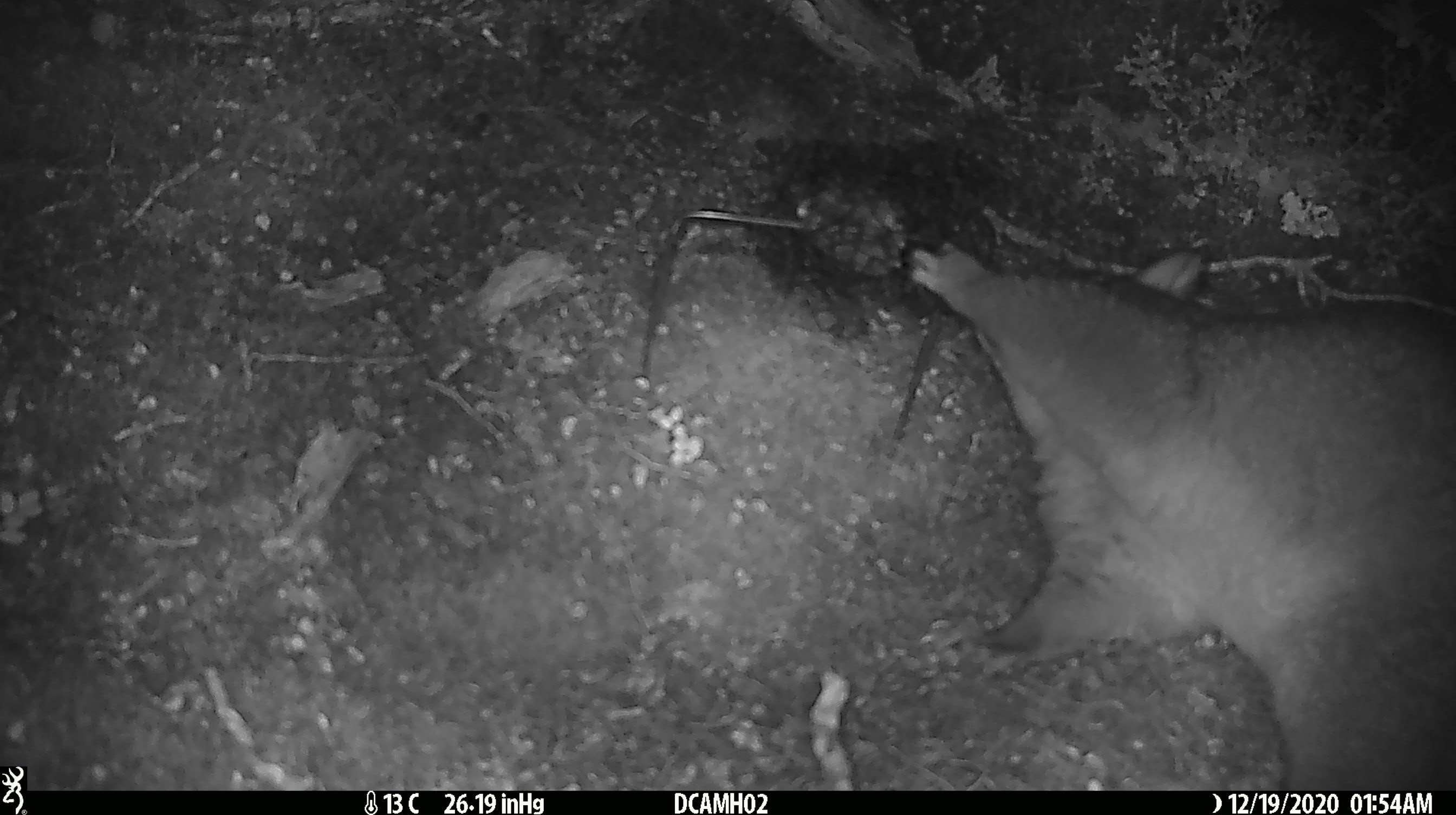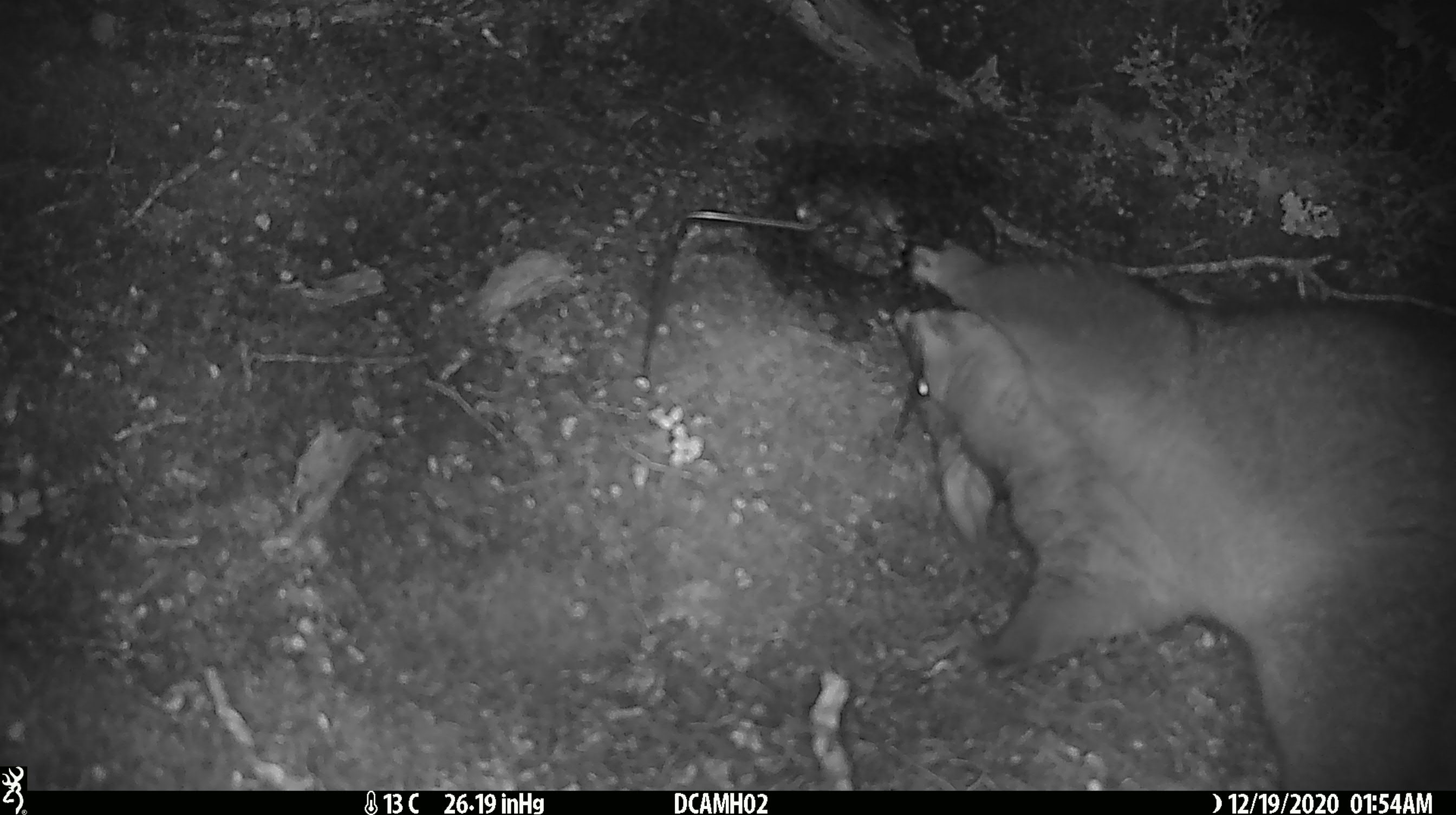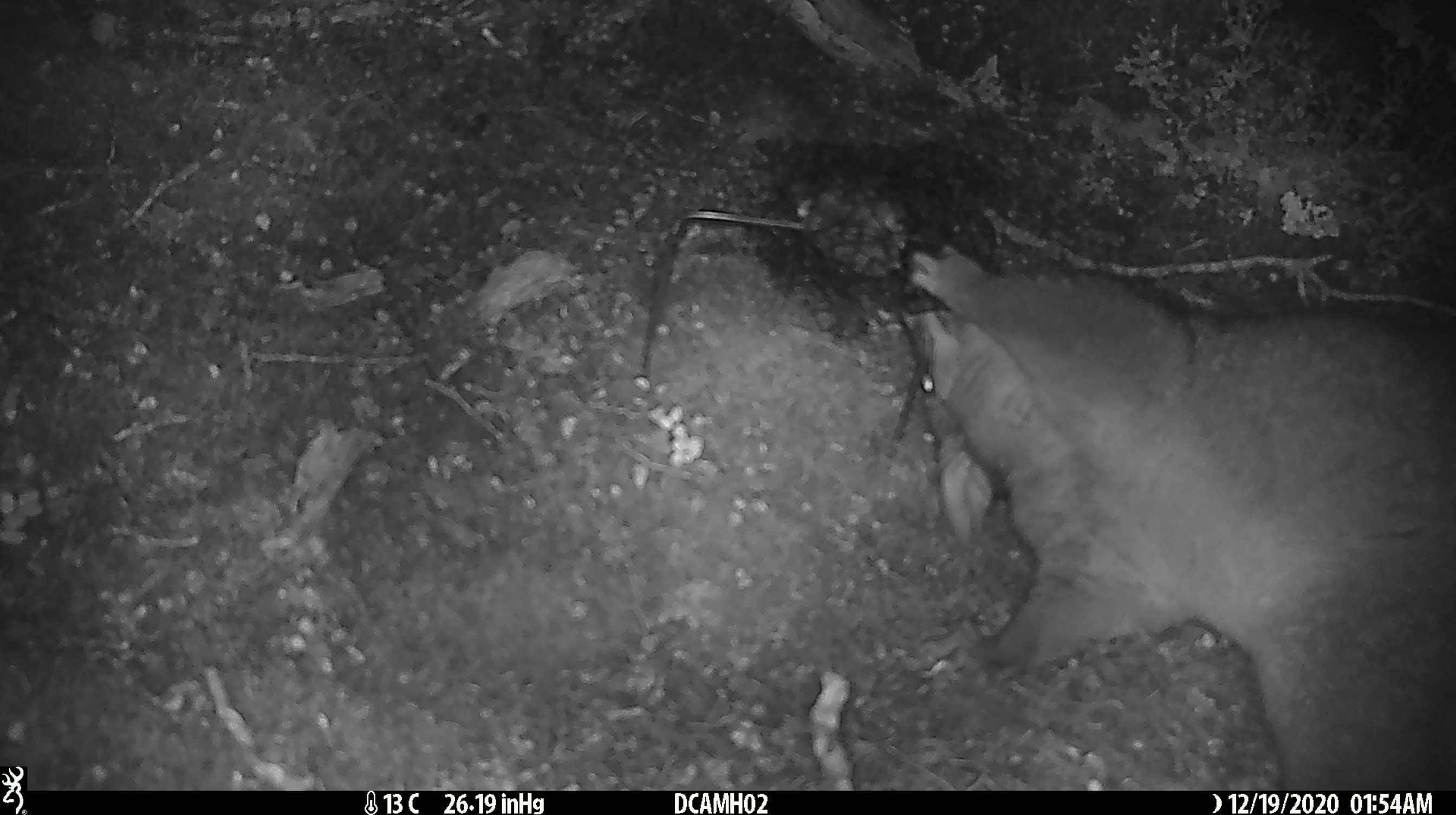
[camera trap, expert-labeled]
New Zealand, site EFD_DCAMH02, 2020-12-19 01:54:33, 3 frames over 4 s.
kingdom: Animalia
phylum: Chordata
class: Mammalia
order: Diprotodontia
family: Phalangeridae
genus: Trichosurus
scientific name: Trichosurus vulpecula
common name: common brushtail possum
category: possum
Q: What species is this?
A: Possum (common brushtail possum) (Trichosurus vulpecula).